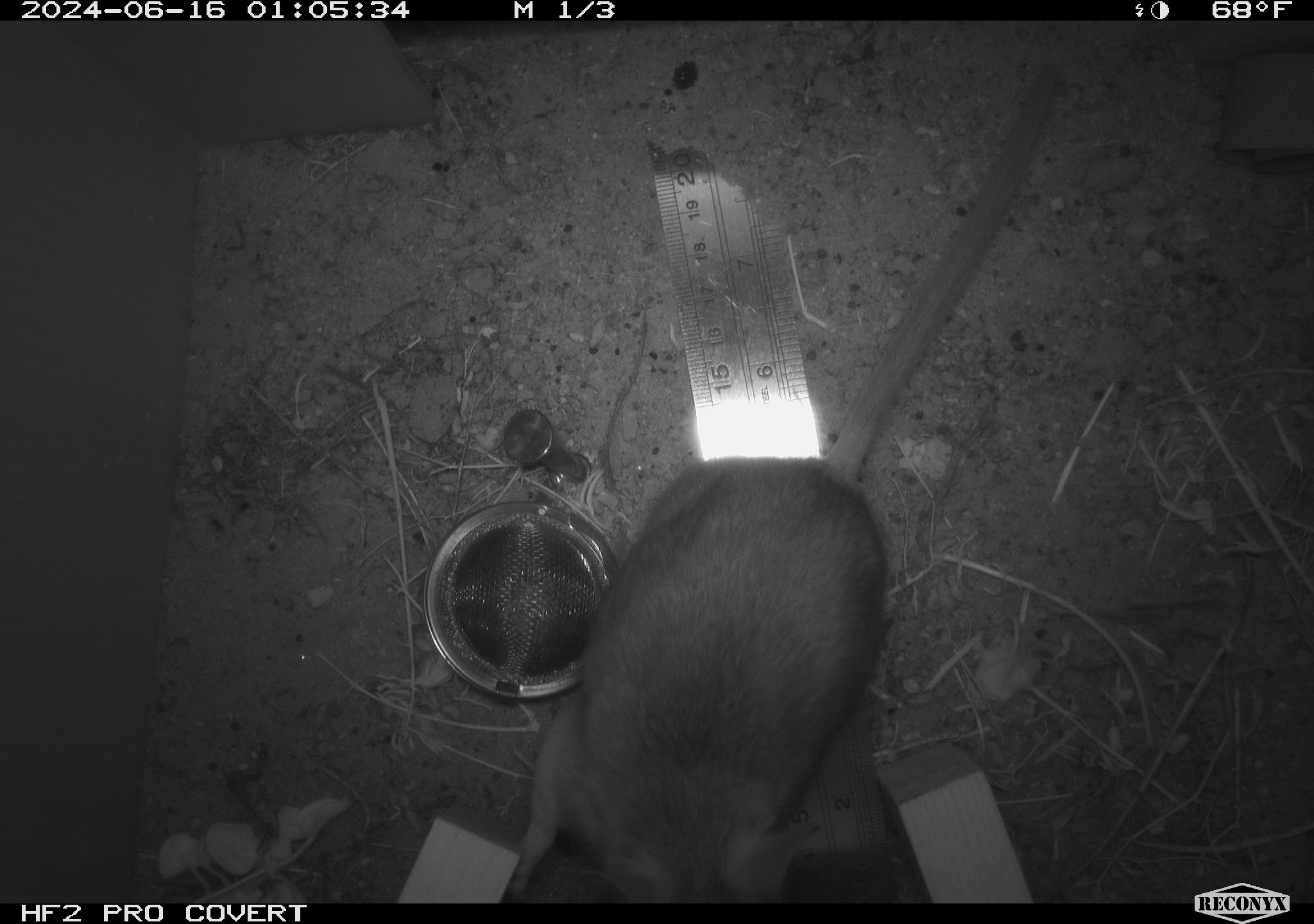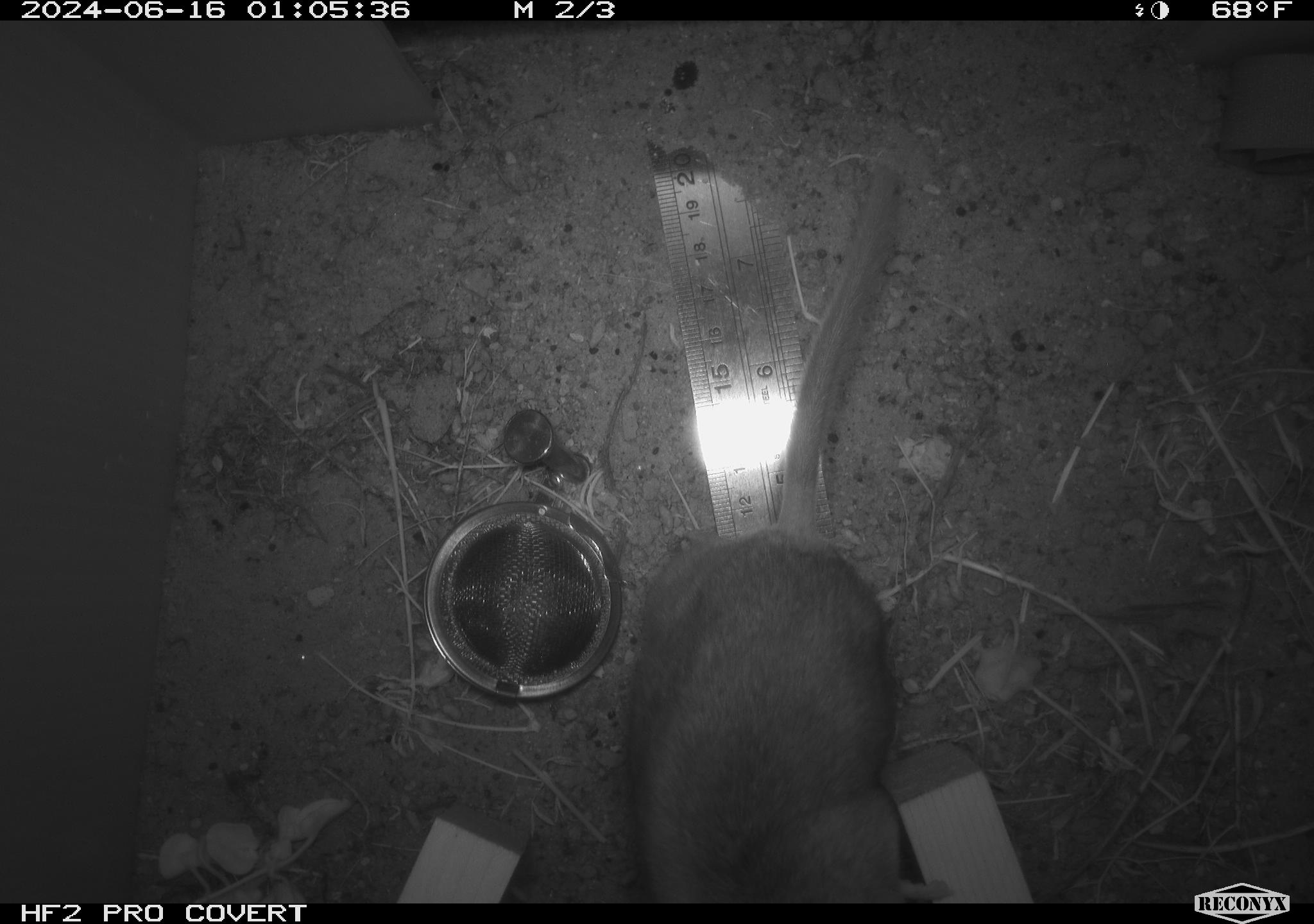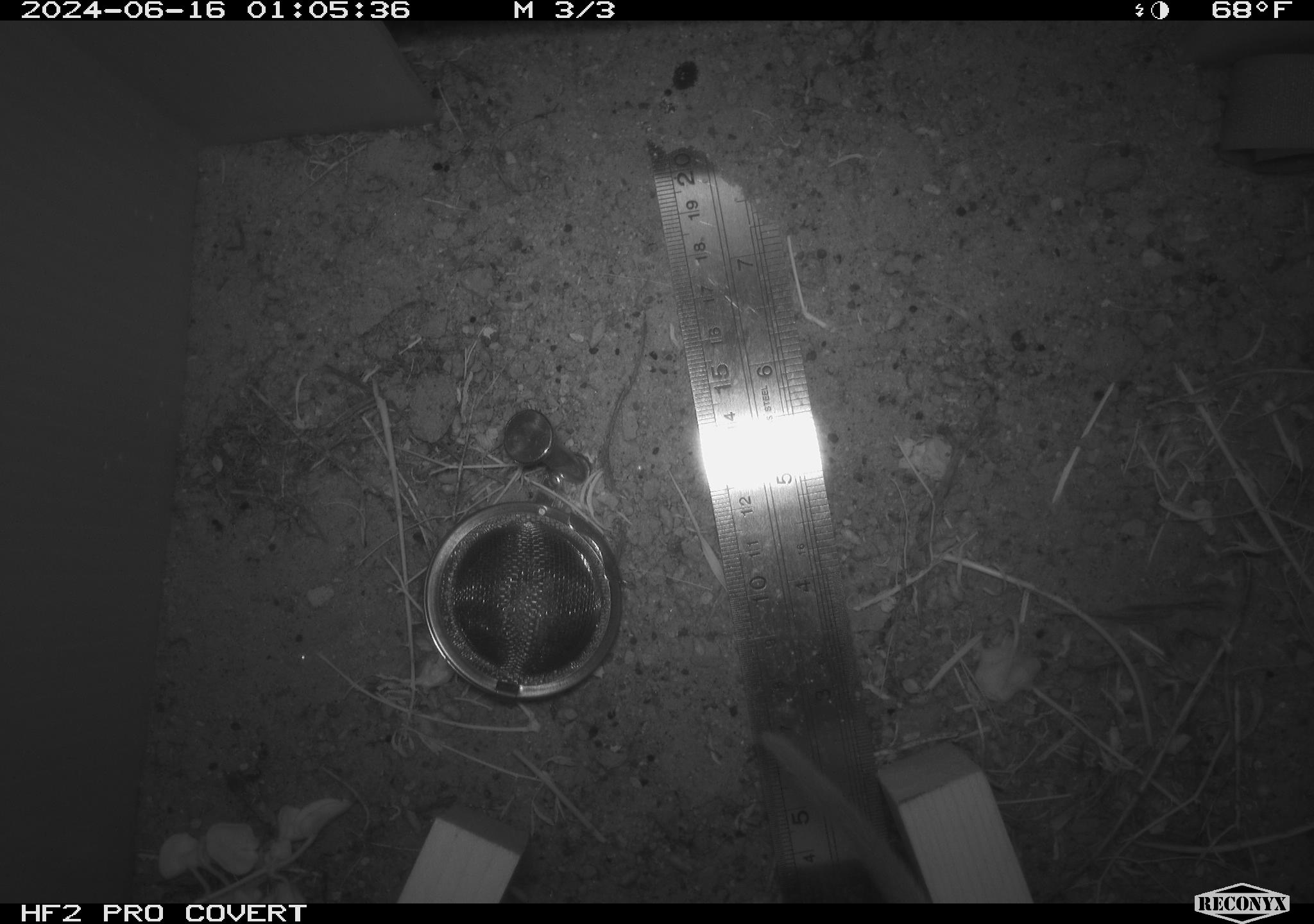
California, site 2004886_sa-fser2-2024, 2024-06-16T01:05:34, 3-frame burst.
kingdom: Animalia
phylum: Chordata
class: Mammalia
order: Rodentia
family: Cricetidae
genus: Neotoma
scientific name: Neotoma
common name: pack rat or woodrat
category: neotoma species